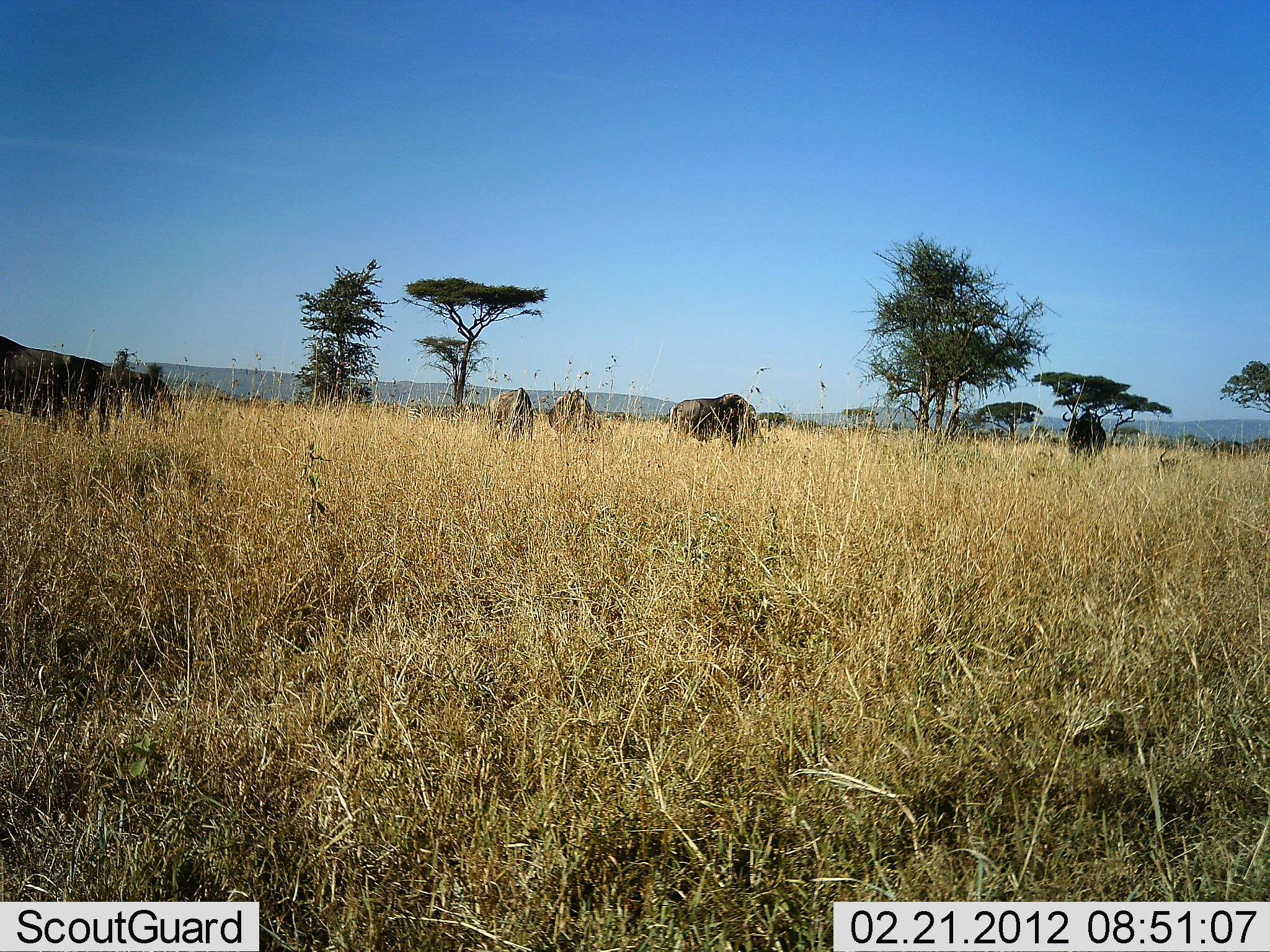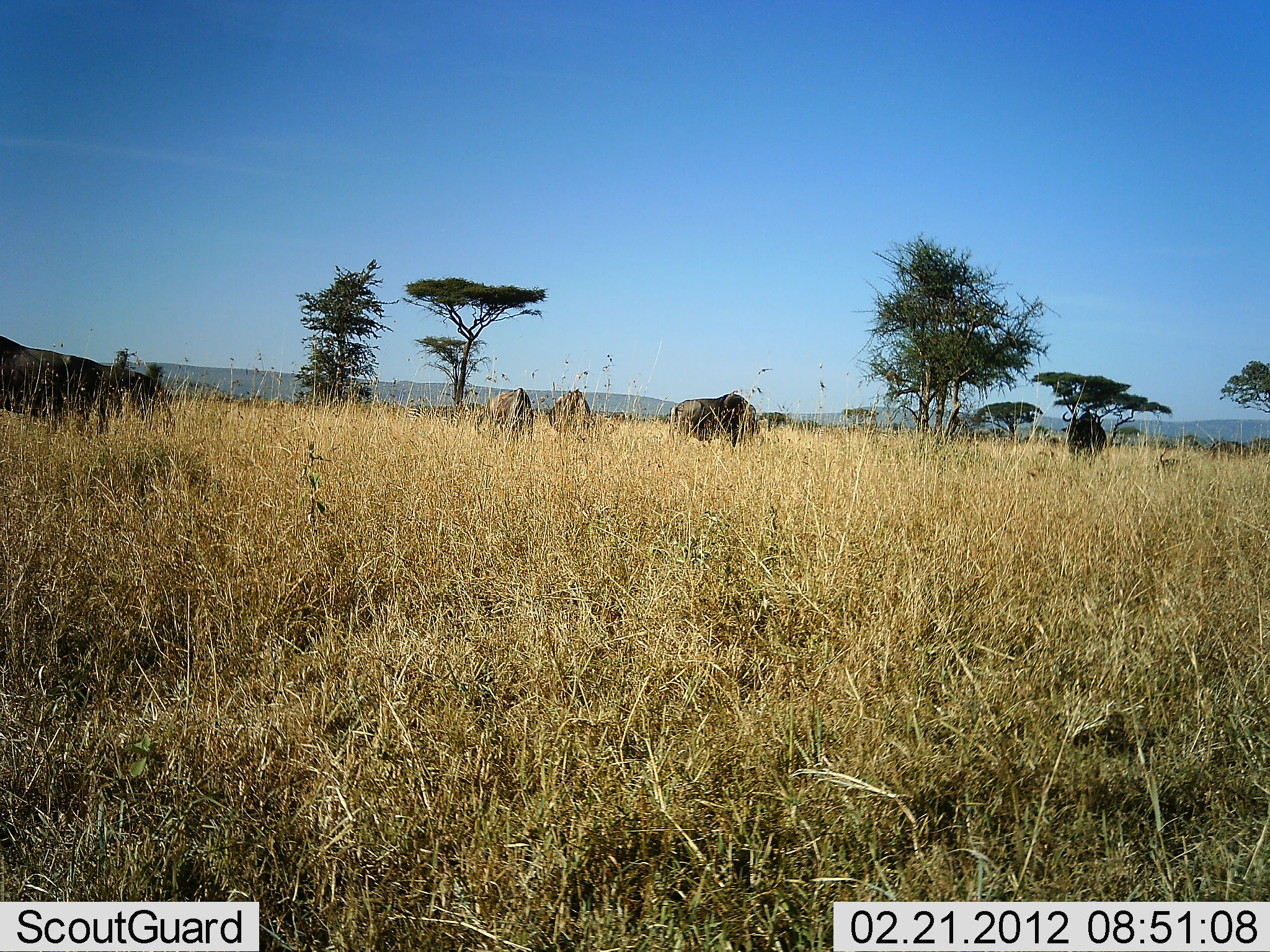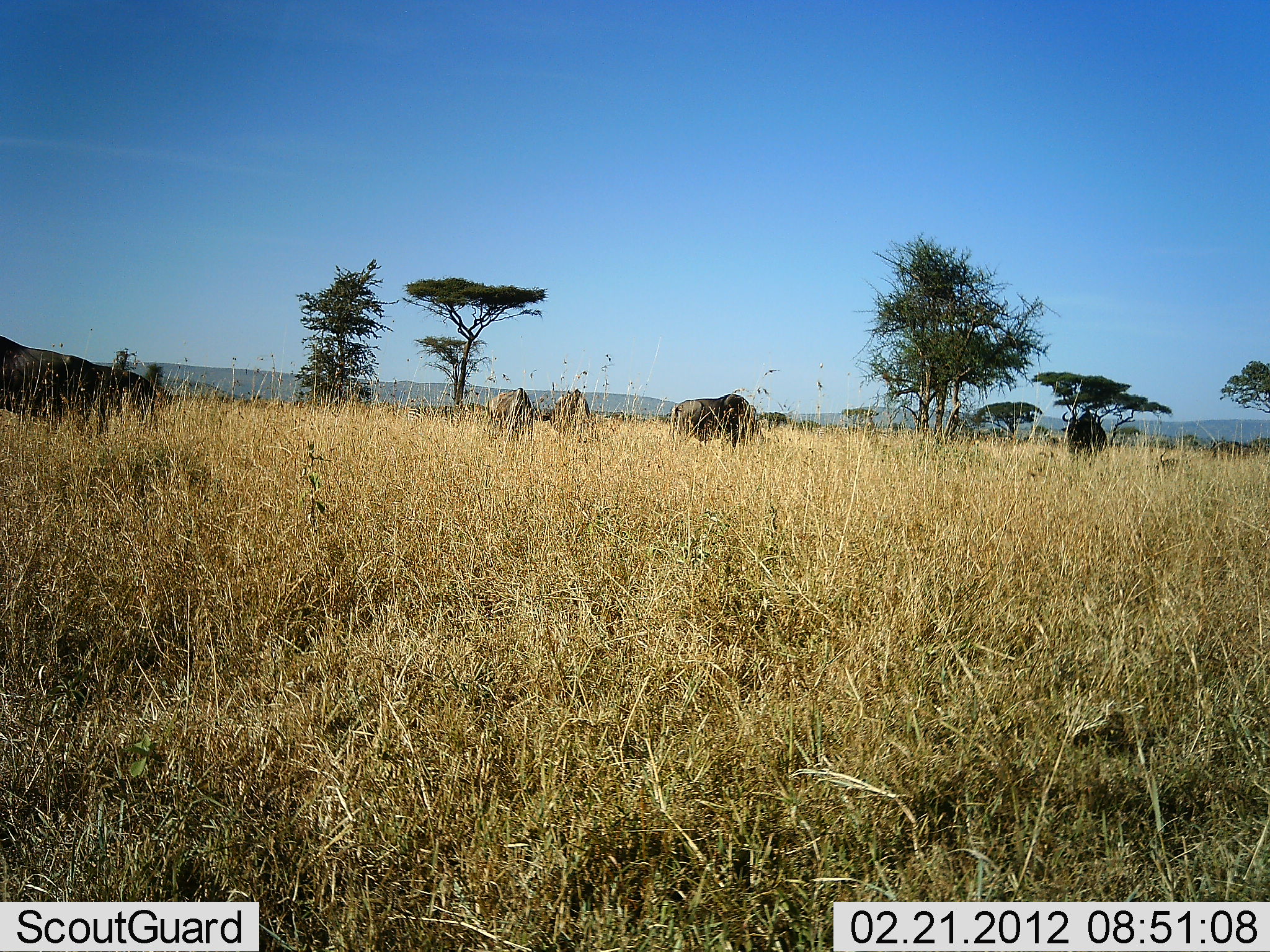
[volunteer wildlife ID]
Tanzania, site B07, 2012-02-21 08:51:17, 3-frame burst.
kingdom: Animalia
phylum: Chordata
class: Mammalia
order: Artiodactyla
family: Bovidae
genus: Connochaetes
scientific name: Connochaetes taurinus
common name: blue wildebeest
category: wildebeest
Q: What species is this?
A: Wildebeest (blue wildebeest) (Connochaetes taurinus).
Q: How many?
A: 5.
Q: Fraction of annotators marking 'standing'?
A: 31%.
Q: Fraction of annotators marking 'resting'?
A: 0%.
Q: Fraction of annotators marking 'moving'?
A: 0%.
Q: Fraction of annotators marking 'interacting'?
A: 0%.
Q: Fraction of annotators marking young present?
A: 0%.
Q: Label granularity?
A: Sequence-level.